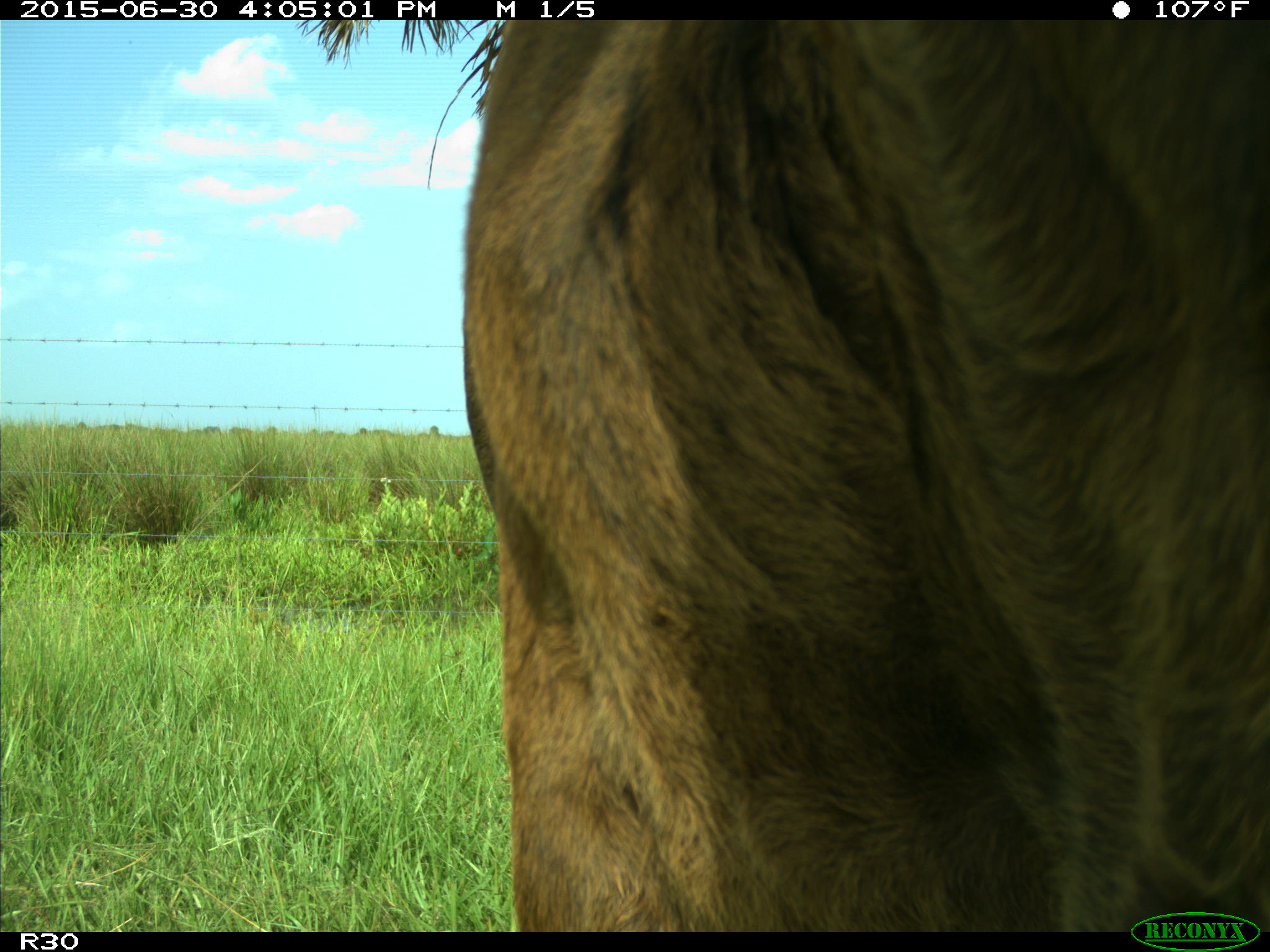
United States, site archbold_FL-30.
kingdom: Animalia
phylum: Chordata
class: Mammalia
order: Artiodactyla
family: Bovidae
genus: Bos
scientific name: Bos taurus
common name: domestic cow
Bos taurus (domestic cow).